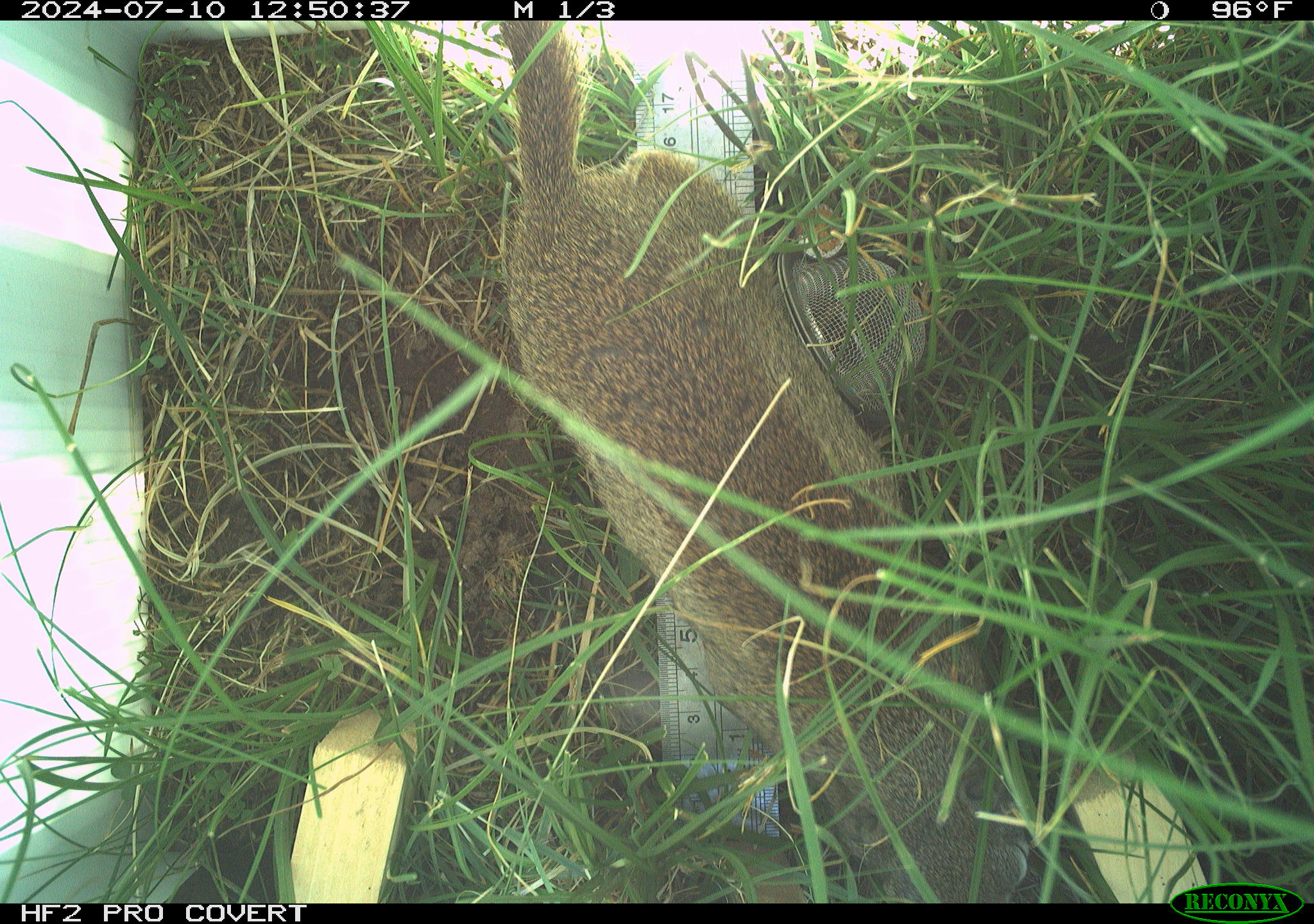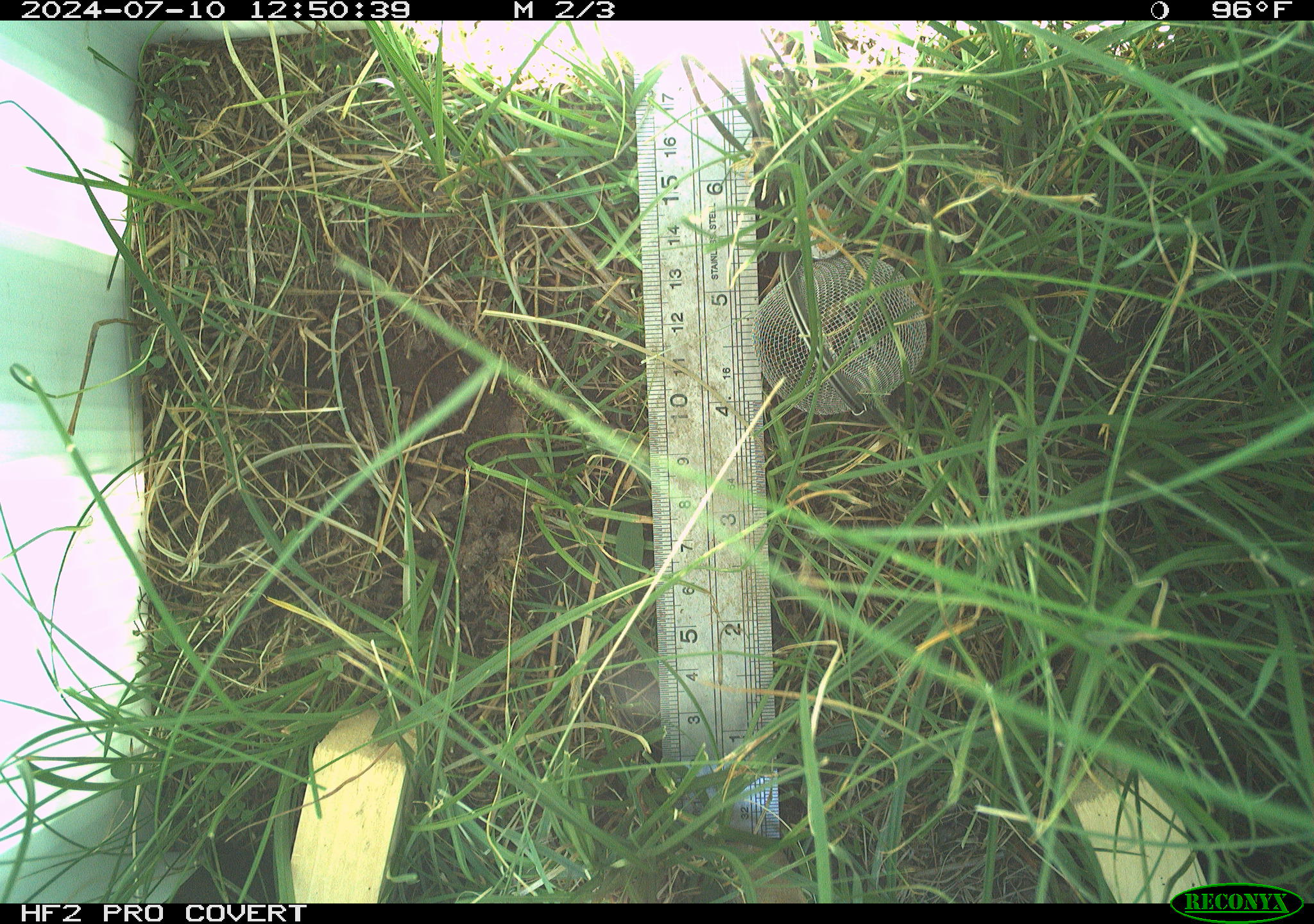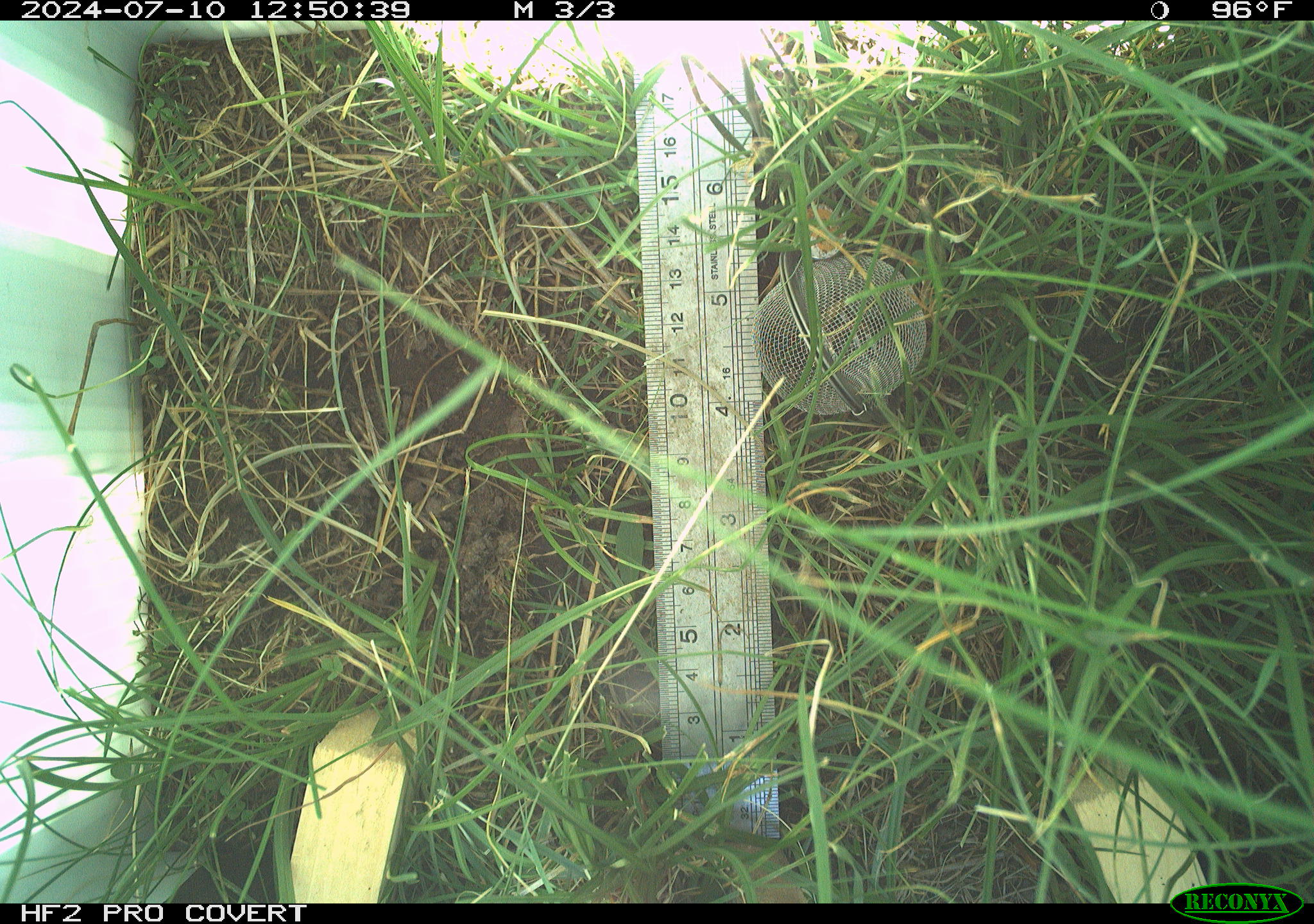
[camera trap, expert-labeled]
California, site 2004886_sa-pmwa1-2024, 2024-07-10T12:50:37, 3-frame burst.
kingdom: Animalia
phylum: Chordata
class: Mammalia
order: Rodentia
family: Sciuridae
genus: Urocitellus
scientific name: Urocitellus beldingi beldingi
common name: belding's ground squirrel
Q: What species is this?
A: Belding's ground squirrel (Urocitellus beldingi beldingi).